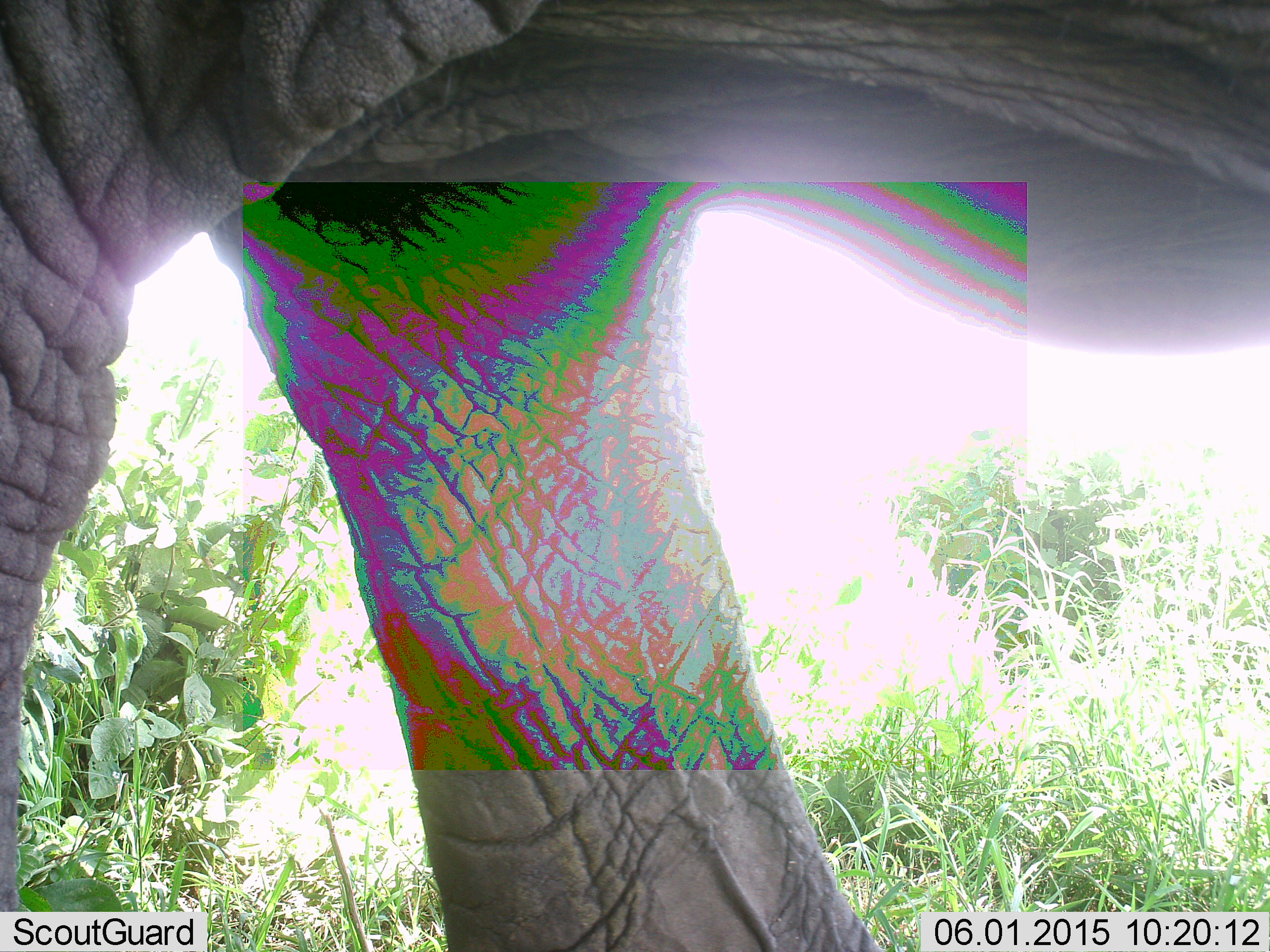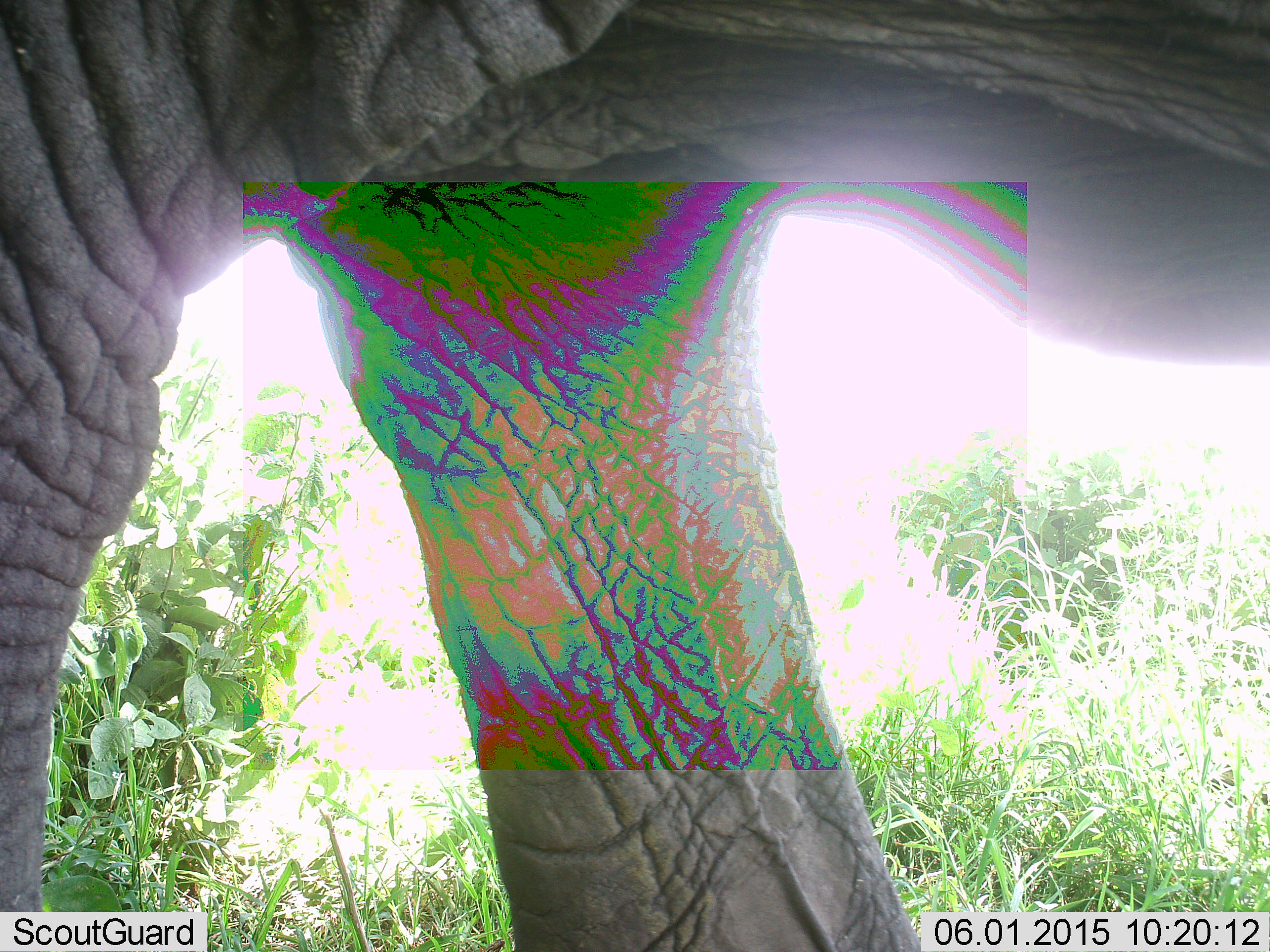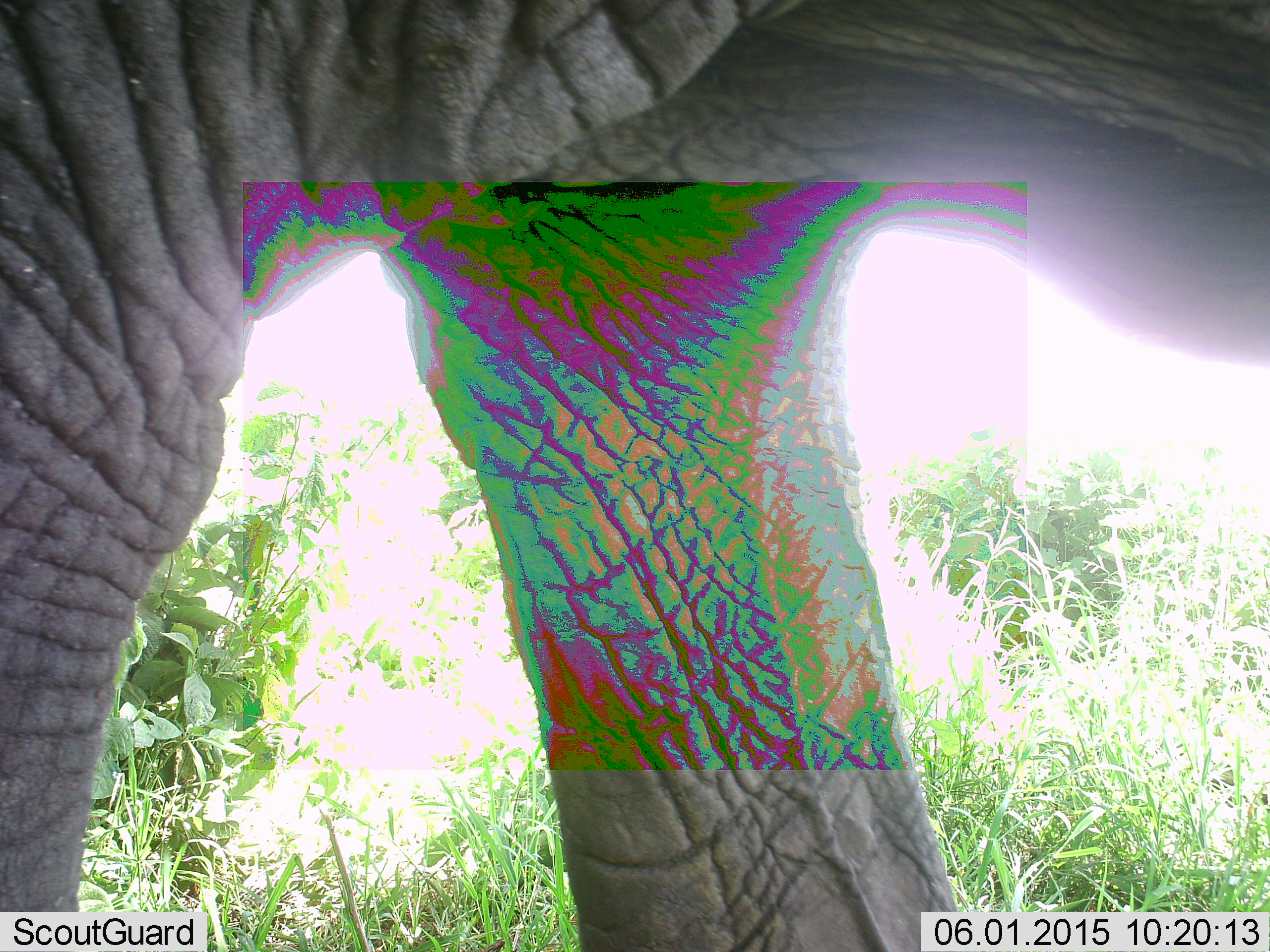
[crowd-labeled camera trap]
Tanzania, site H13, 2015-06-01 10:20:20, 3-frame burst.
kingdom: Animalia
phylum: Chordata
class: Mammalia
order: Proboscidea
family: Elephantidae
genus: Loxodonta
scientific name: Loxodonta africana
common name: african bush elephant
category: elephant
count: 1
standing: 40%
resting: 0%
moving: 60%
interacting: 0%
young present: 0%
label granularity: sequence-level